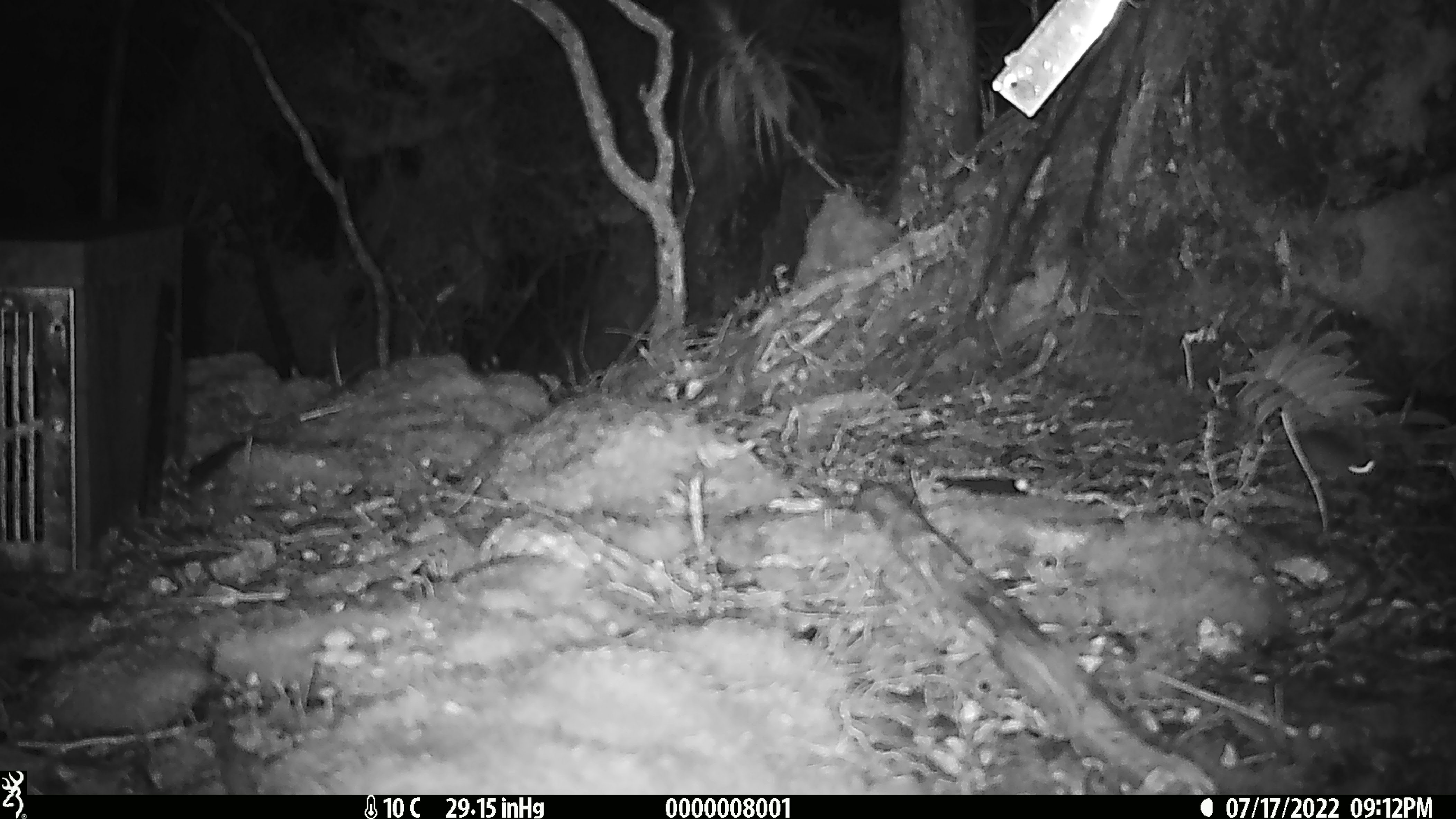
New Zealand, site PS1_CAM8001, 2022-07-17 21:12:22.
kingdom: Animalia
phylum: Chordata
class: Mammalia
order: Rodentia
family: Muridae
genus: Mus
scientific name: Mus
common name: mouse